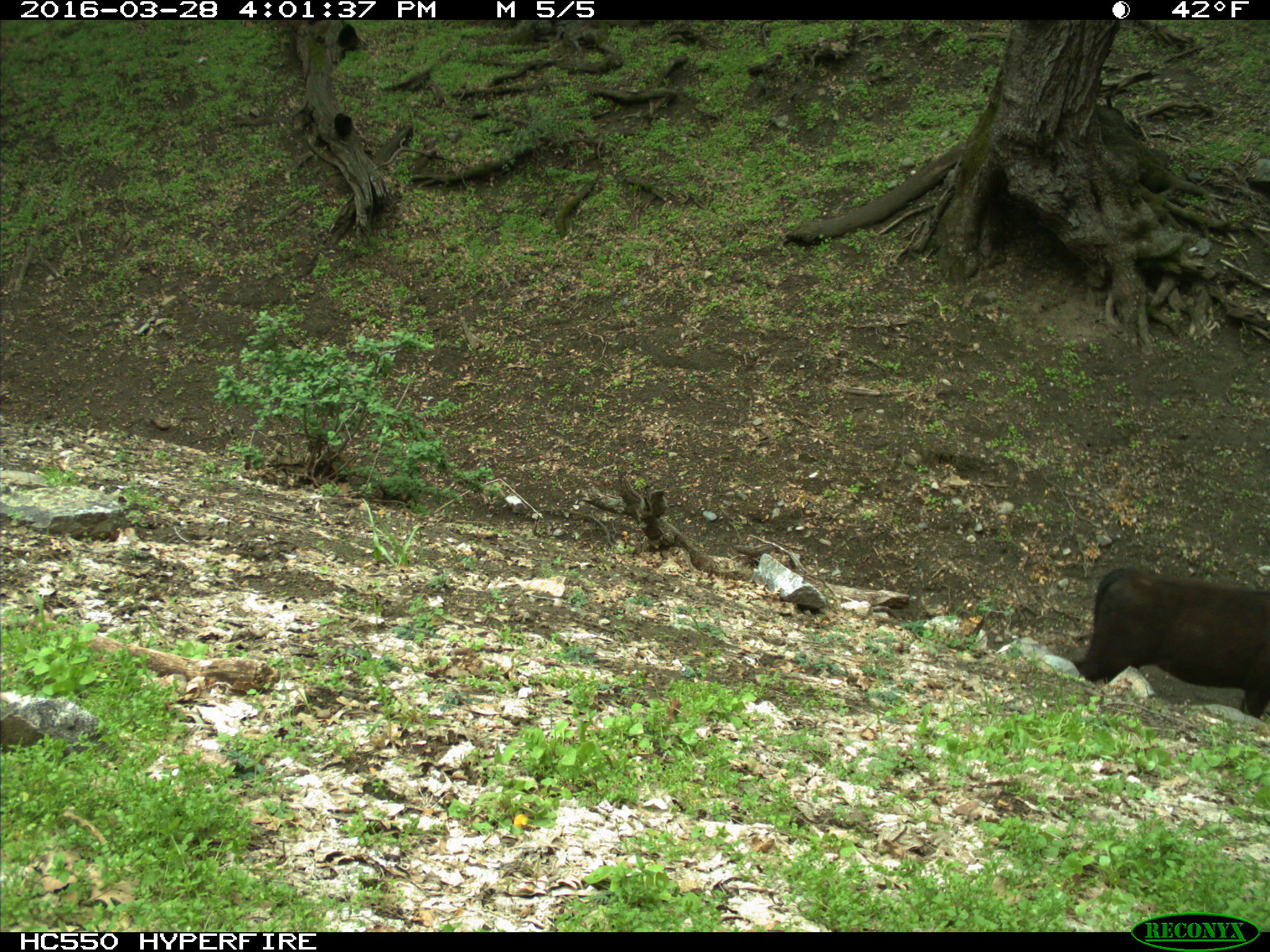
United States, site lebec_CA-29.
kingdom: Animalia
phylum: Chordata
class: Mammalia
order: Artiodactyla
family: Bovidae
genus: Bos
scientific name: Bos taurus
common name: domestic cow